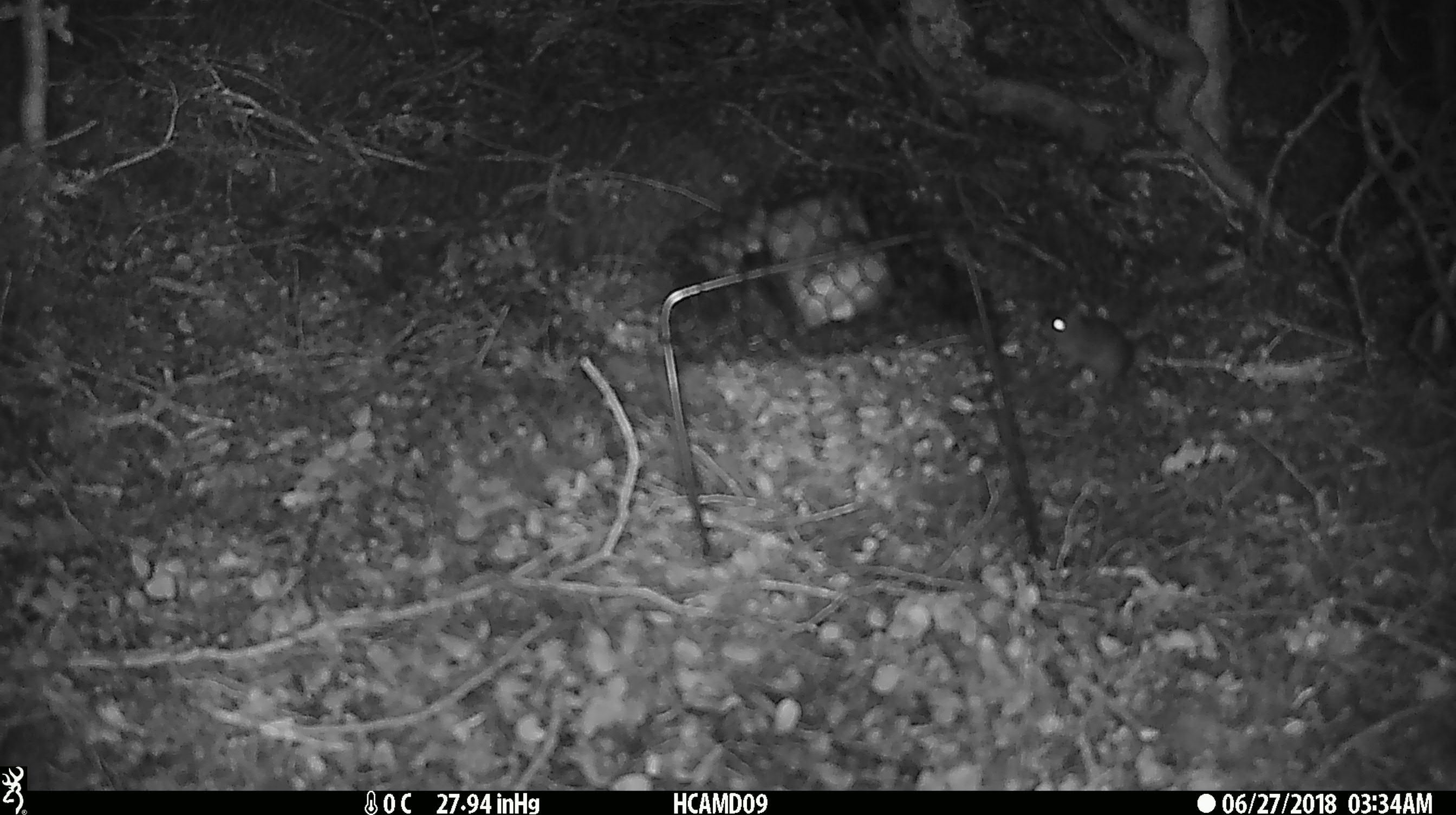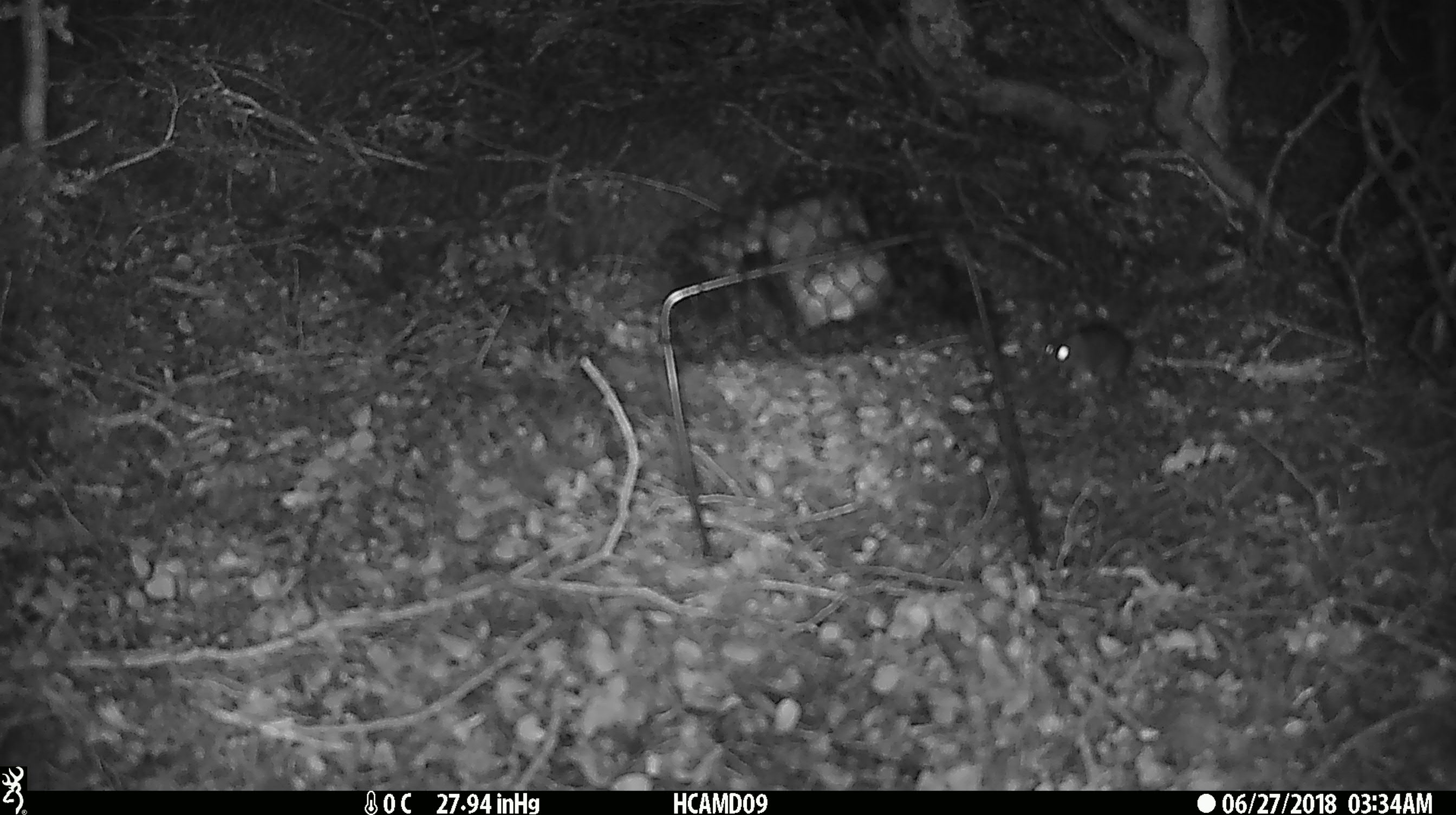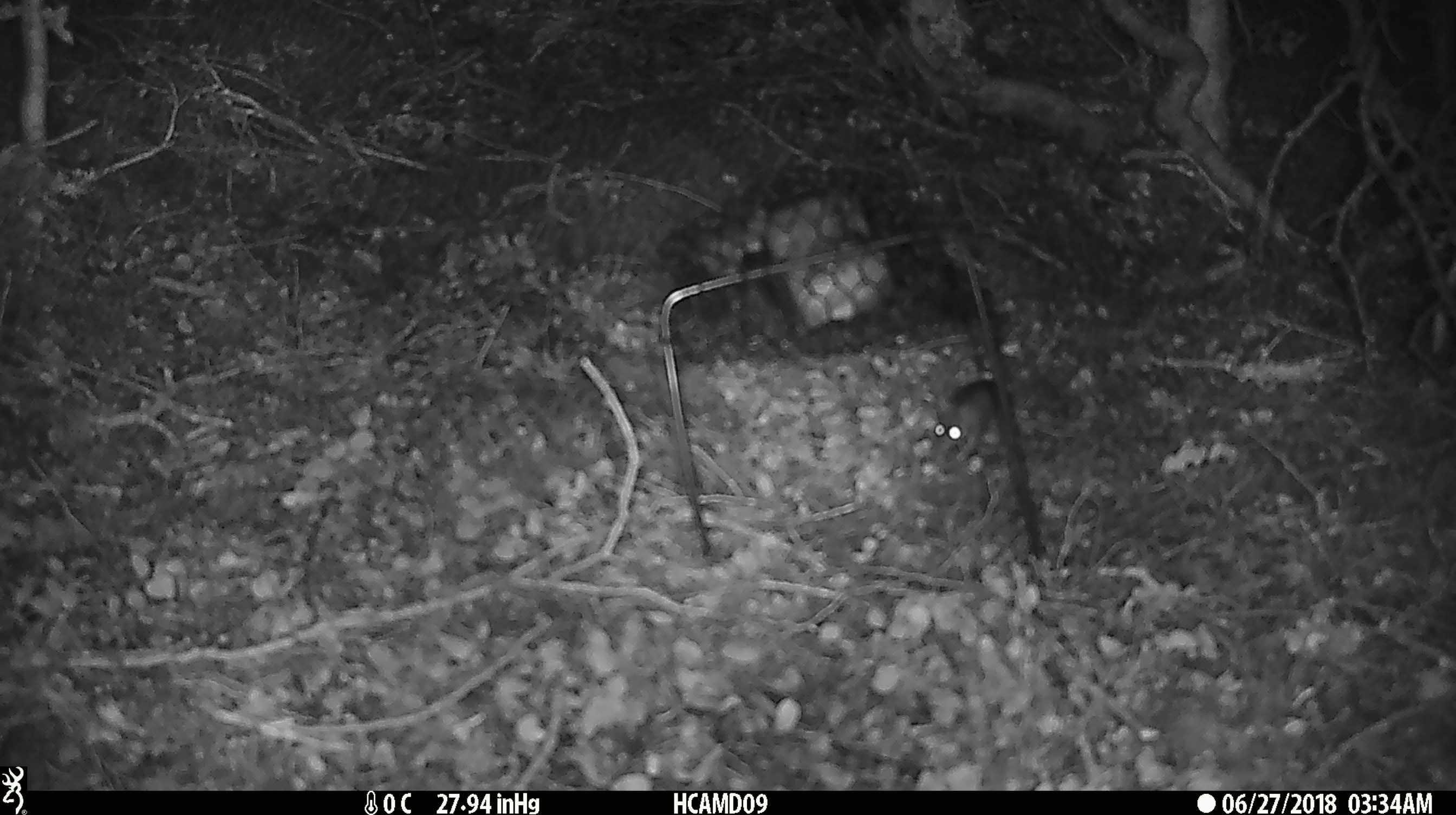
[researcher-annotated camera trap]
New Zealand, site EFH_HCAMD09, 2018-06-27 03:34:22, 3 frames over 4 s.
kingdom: Animalia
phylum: Chordata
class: Mammalia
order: Rodentia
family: Muridae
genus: Mus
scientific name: Mus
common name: mouse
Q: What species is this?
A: Mouse (Mus).